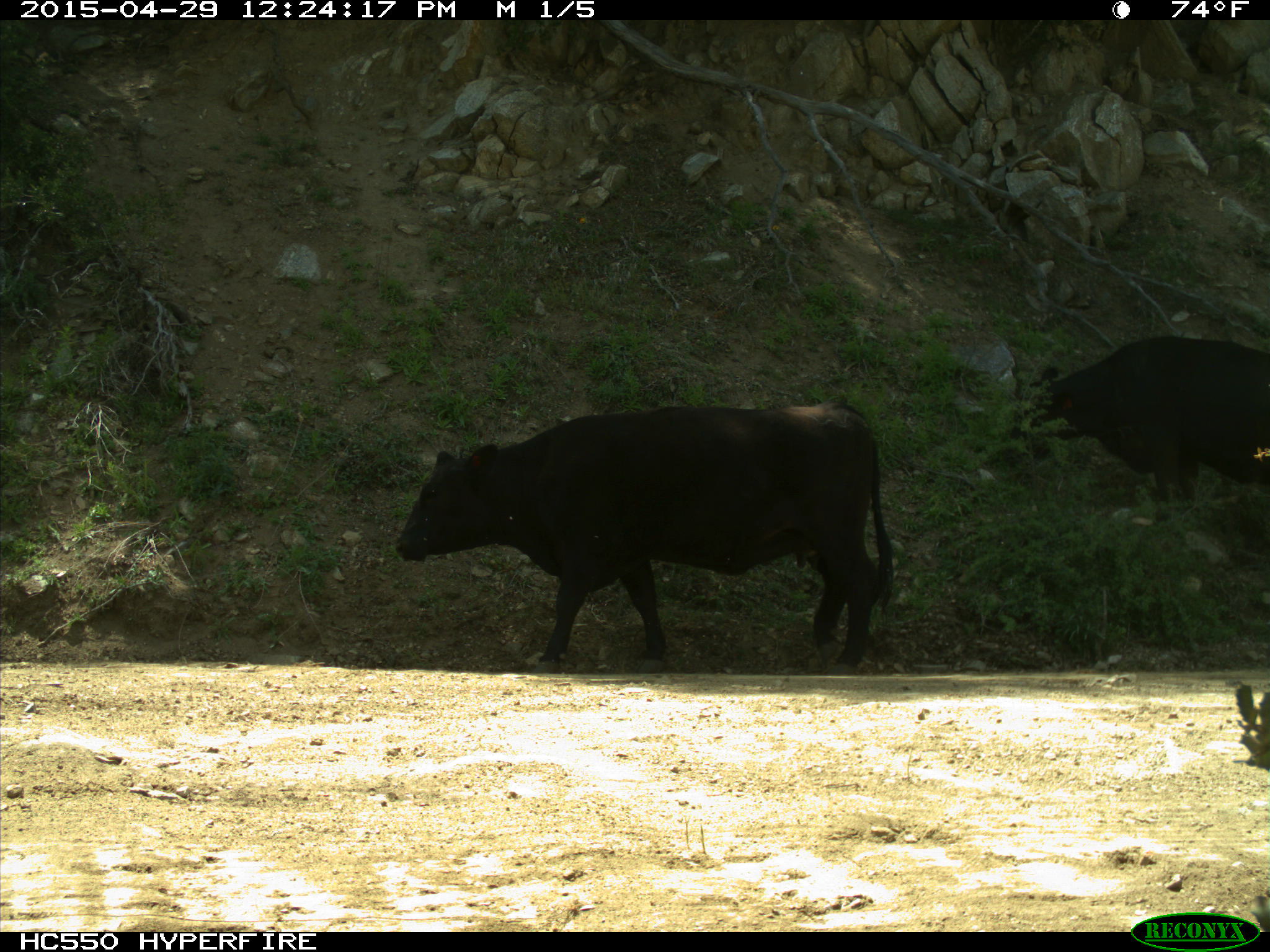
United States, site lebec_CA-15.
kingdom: Animalia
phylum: Chordata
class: Mammalia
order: Artiodactyla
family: Bovidae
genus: Bos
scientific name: Bos taurus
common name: domestic cow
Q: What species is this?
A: Bos taurus (domestic cow).